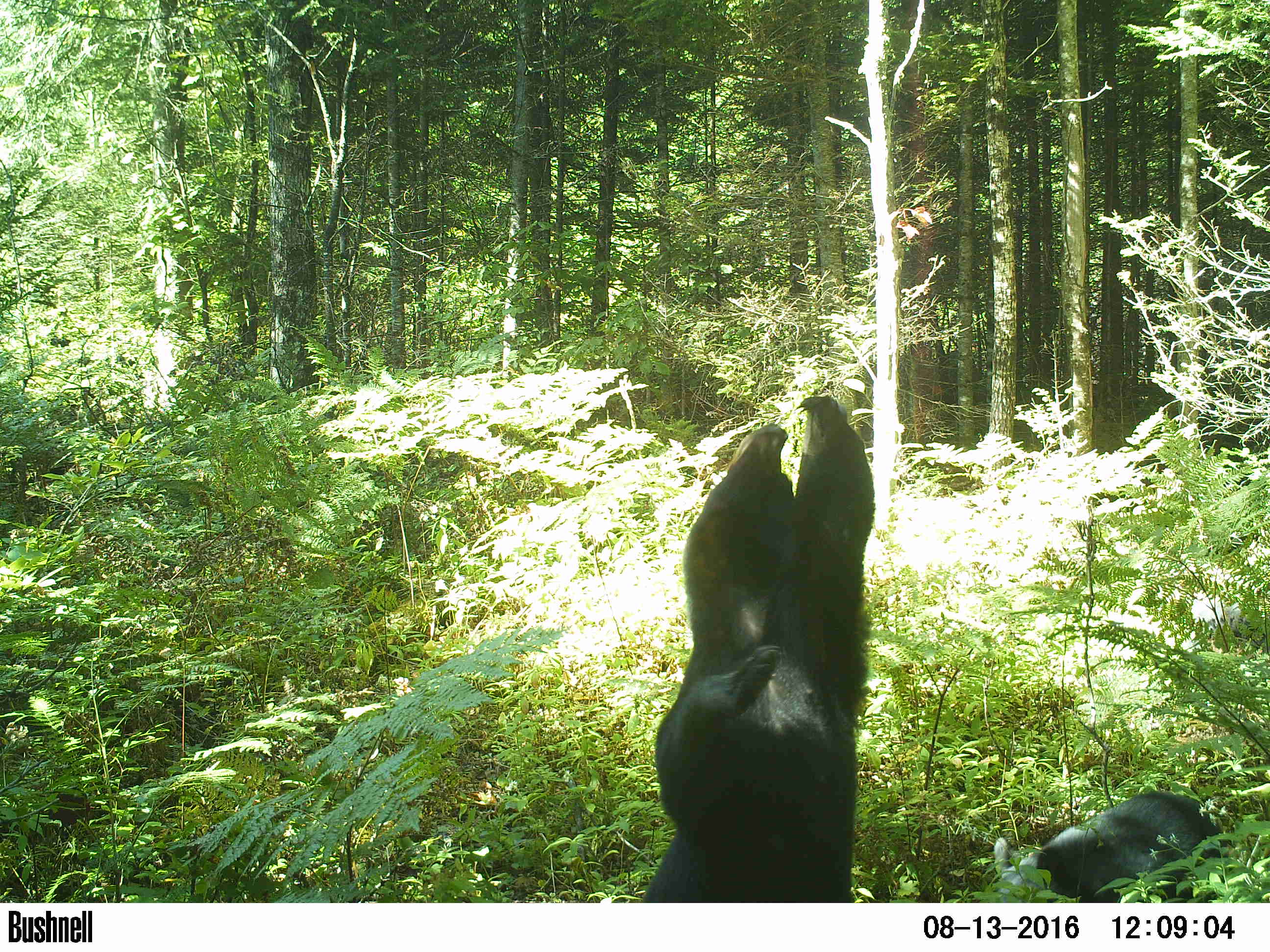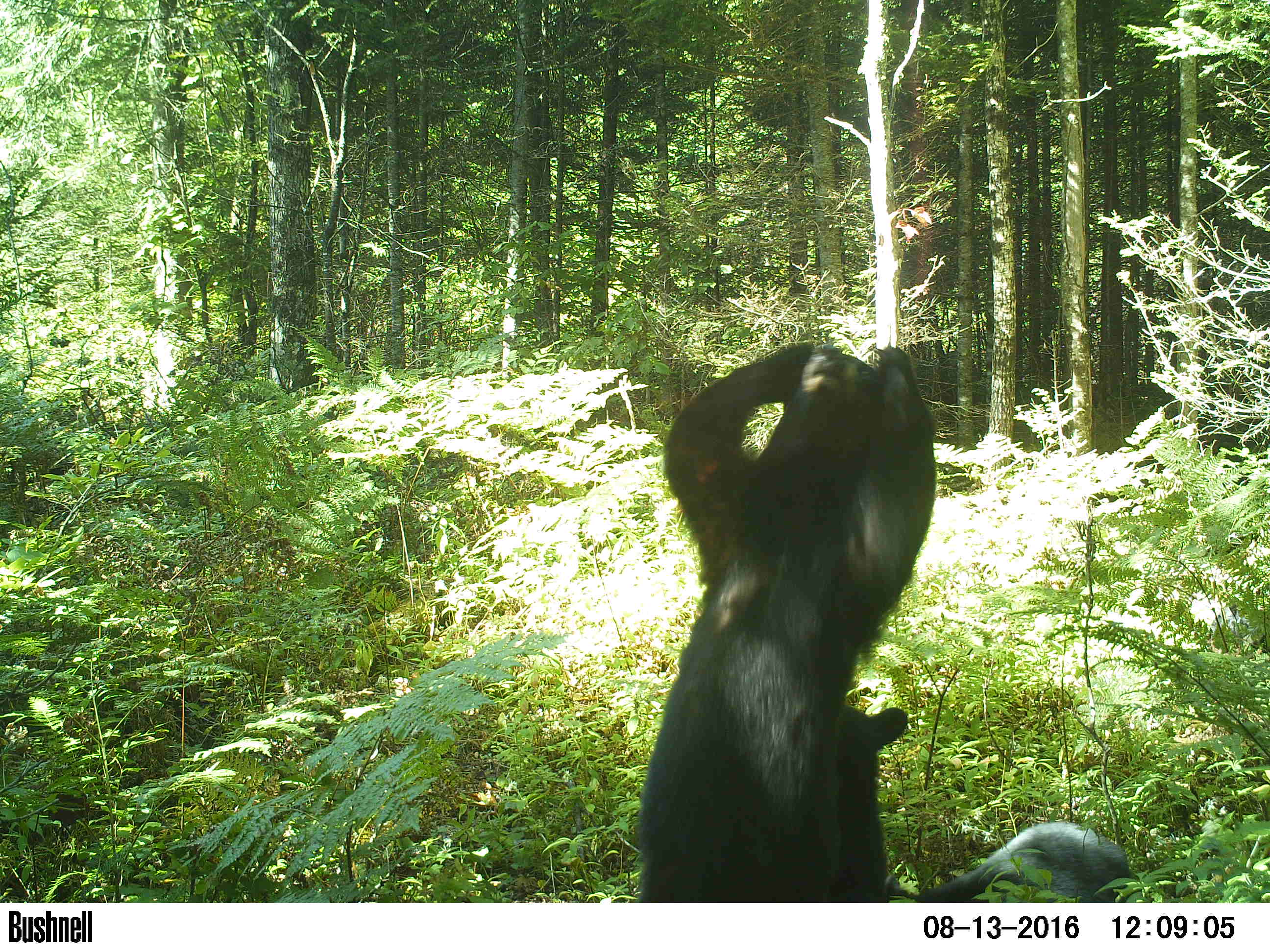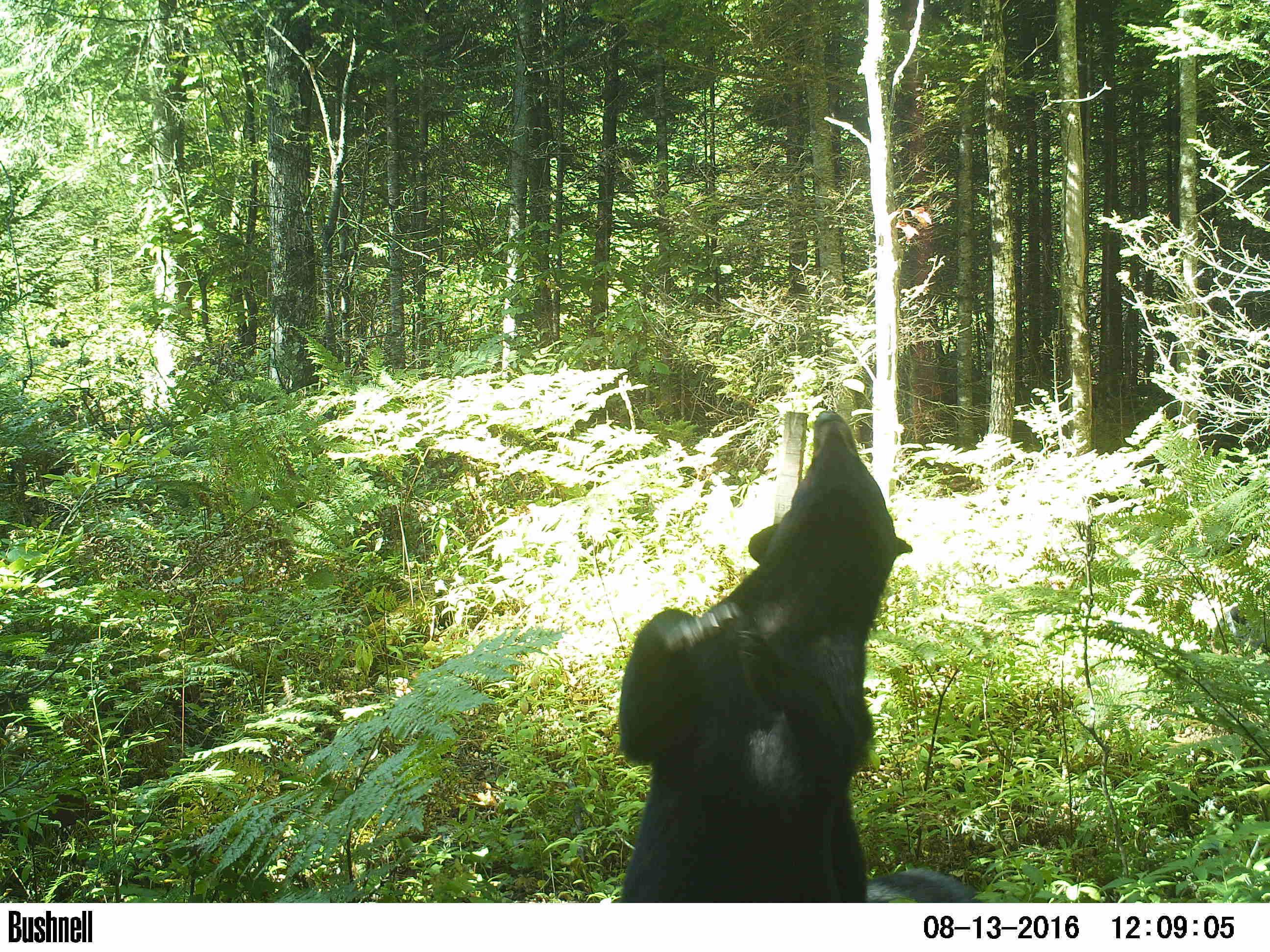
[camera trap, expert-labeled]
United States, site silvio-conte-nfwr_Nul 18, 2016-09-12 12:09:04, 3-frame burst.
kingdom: Animalia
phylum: Chordata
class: Mammalia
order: Carnivora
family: Ursidae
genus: Ursus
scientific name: Ursus americanus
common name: black bear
Black bear (Ursus americanus).